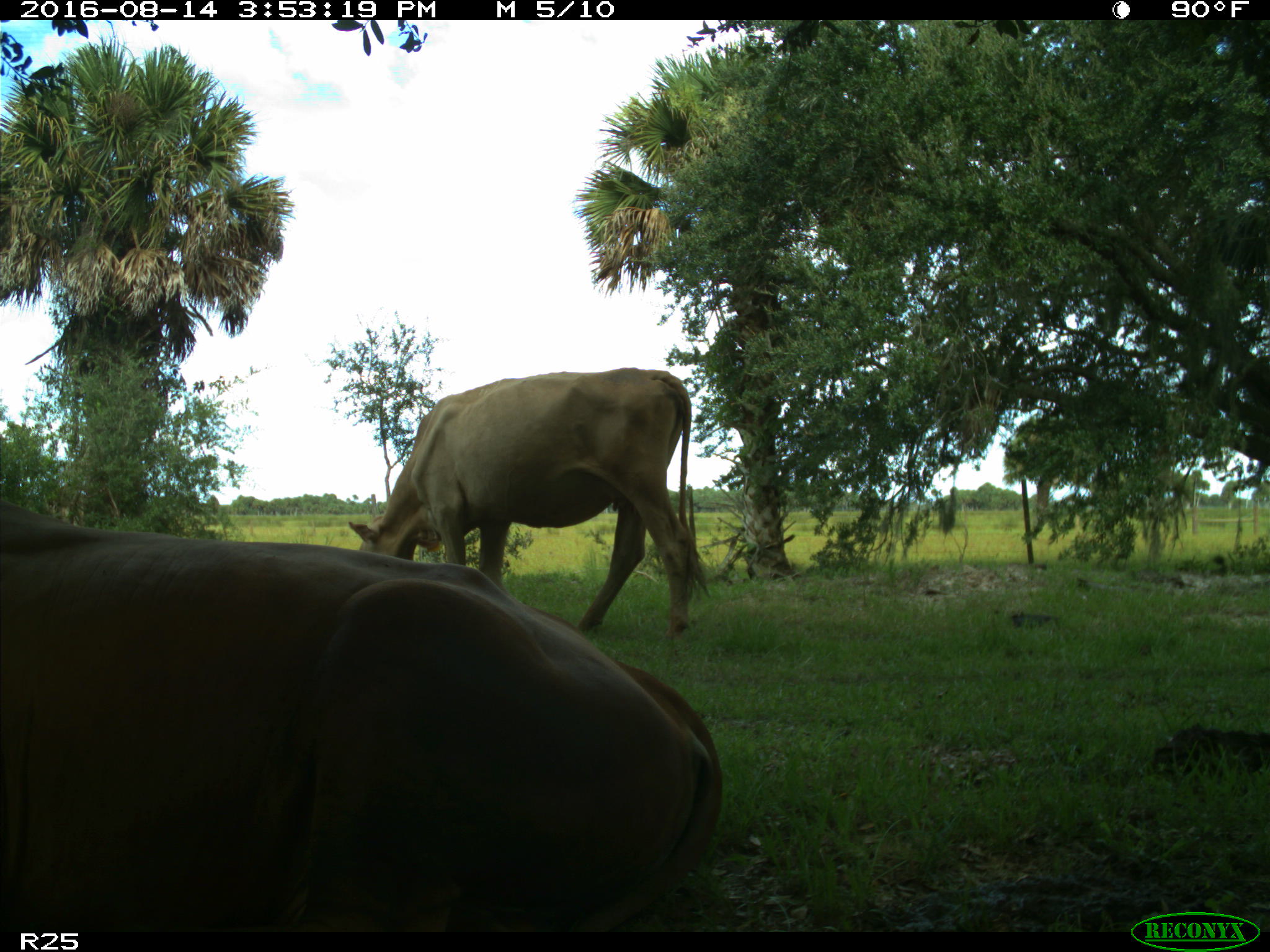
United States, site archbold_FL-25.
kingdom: Animalia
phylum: Chordata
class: Mammalia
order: Artiodactyla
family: Bovidae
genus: Bos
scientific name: Bos taurus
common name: domestic cow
Bos taurus (domestic cow).